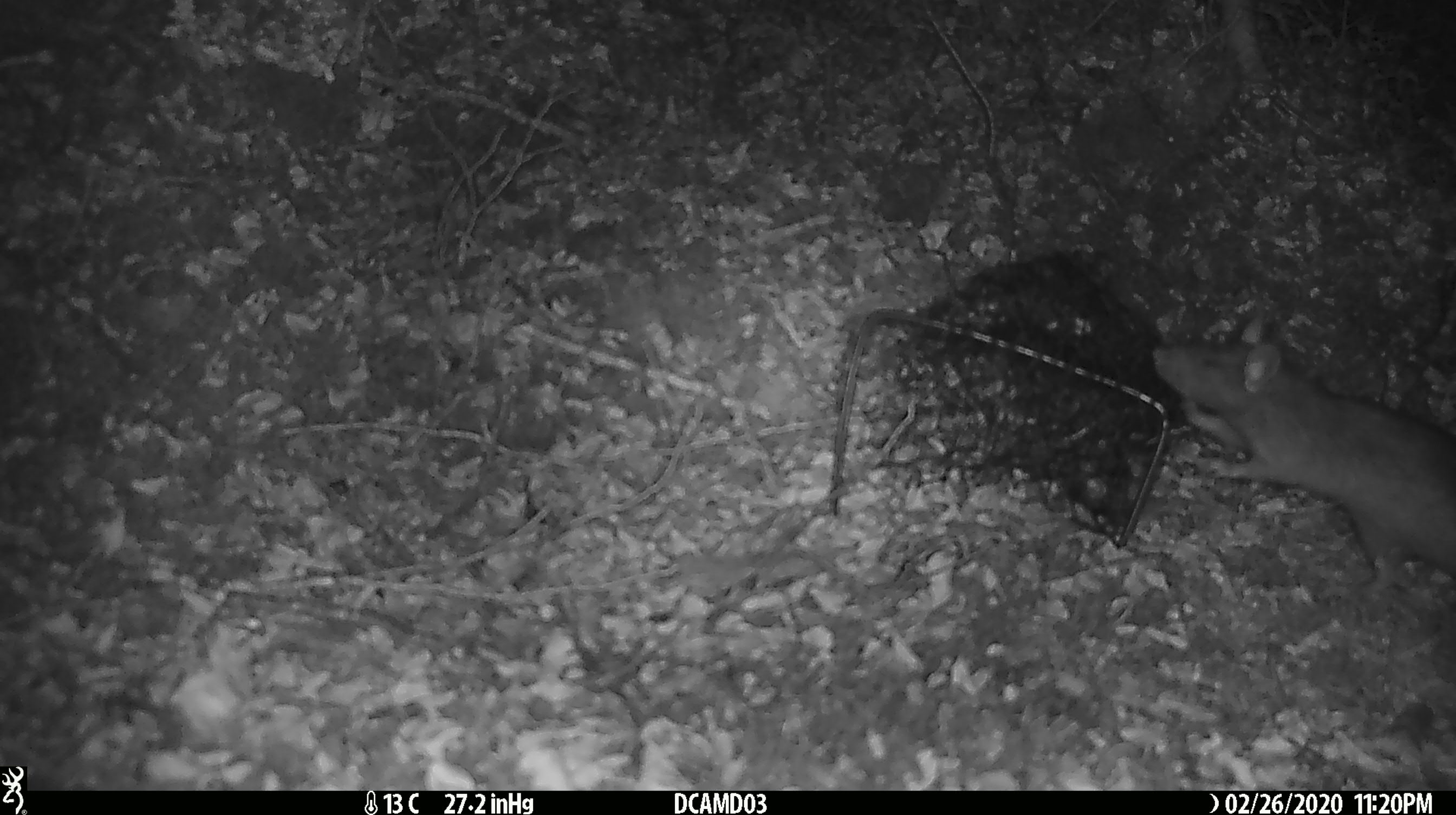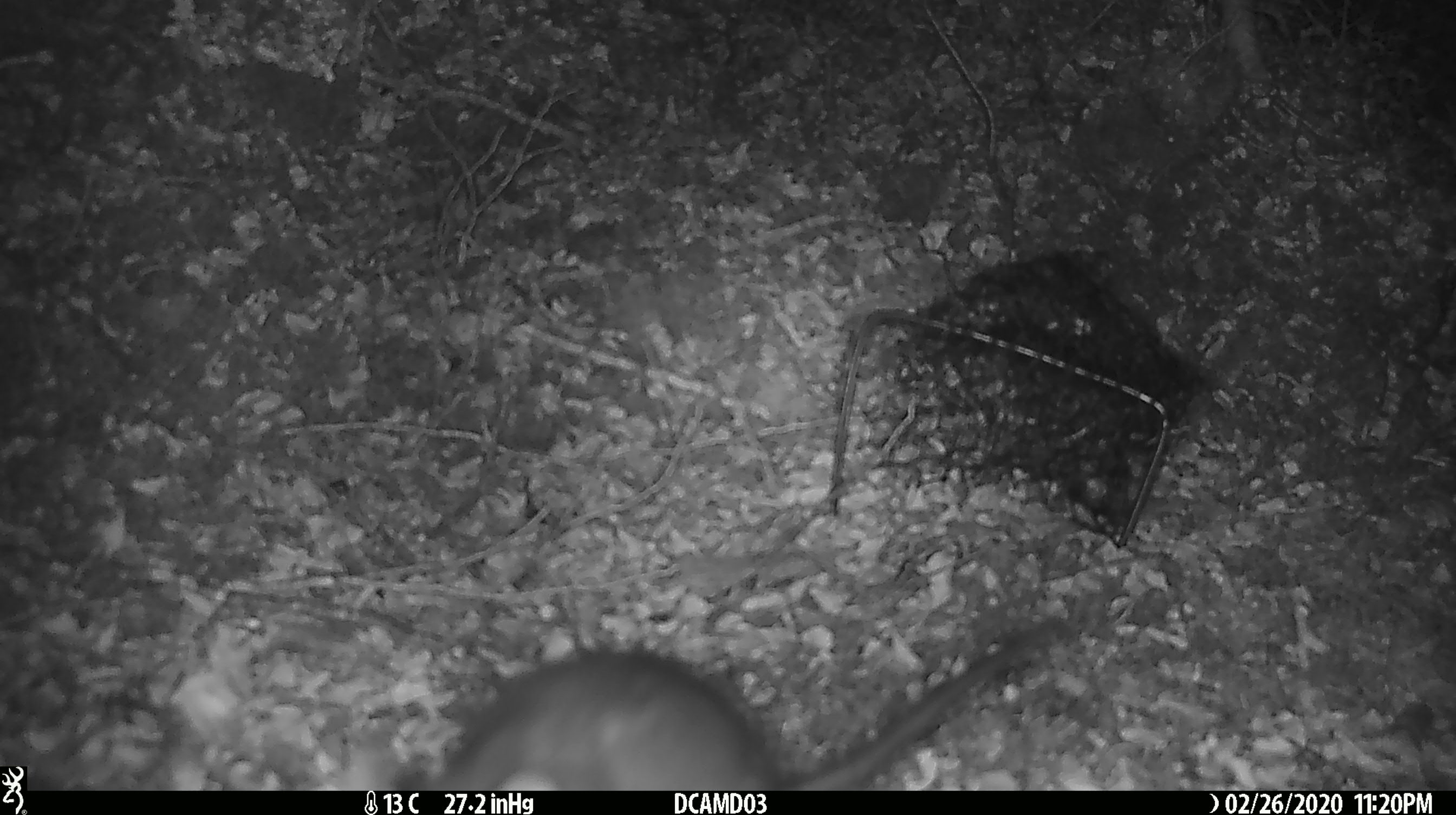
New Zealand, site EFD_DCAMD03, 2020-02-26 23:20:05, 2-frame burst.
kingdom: Animalia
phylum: Chordata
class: Mammalia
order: Rodentia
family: Muridae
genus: Rattus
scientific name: Rattus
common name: rat